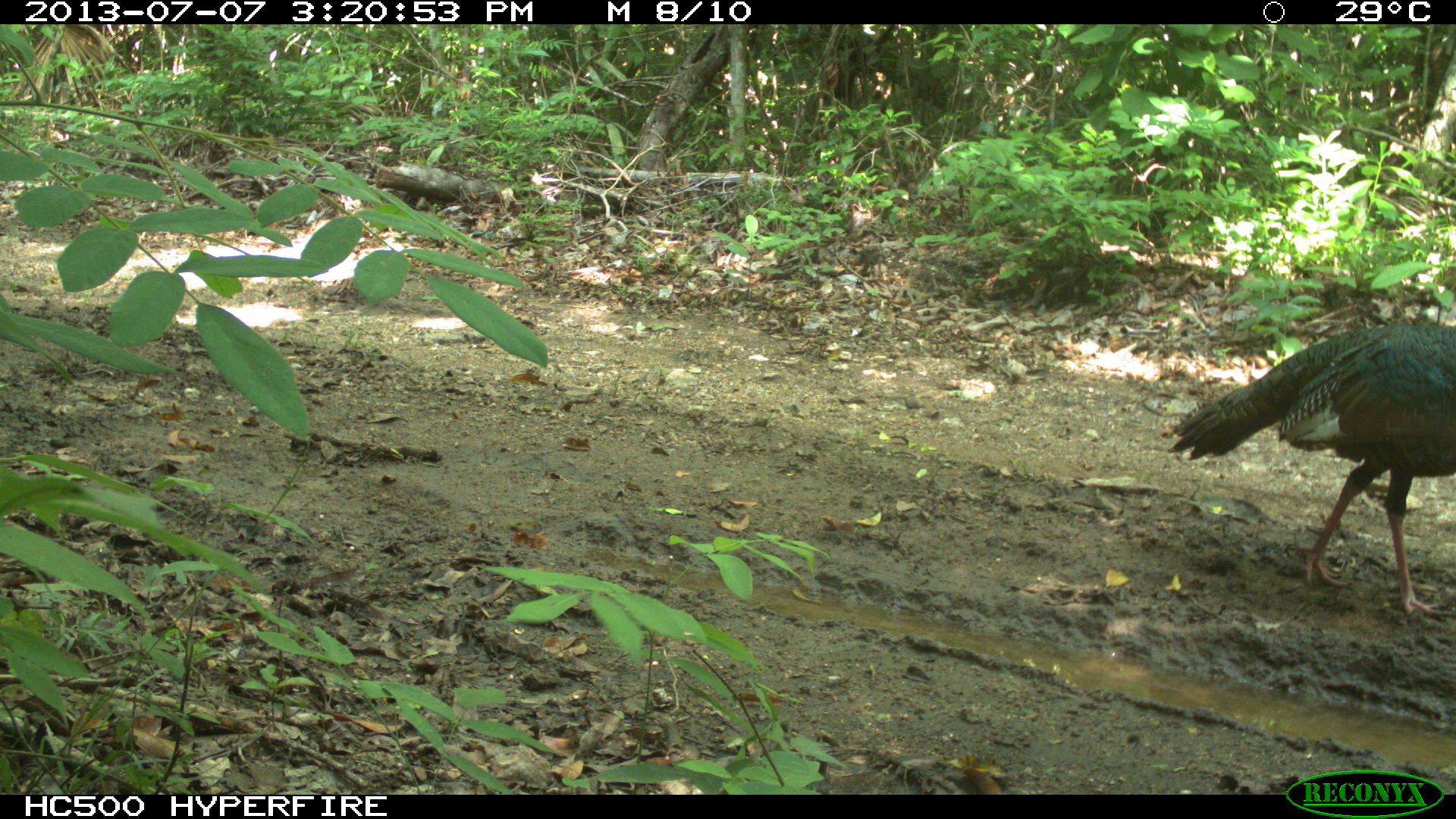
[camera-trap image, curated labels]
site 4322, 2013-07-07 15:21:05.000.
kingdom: Animalia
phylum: Chordata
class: Aves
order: Galliformes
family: Phasianidae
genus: Meleagris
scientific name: Meleagris ocellata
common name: ocellated turkey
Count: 1.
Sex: male.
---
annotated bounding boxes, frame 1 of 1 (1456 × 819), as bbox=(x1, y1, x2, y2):
meleagris ocellata: bbox=(1165, 322, 1456, 617)